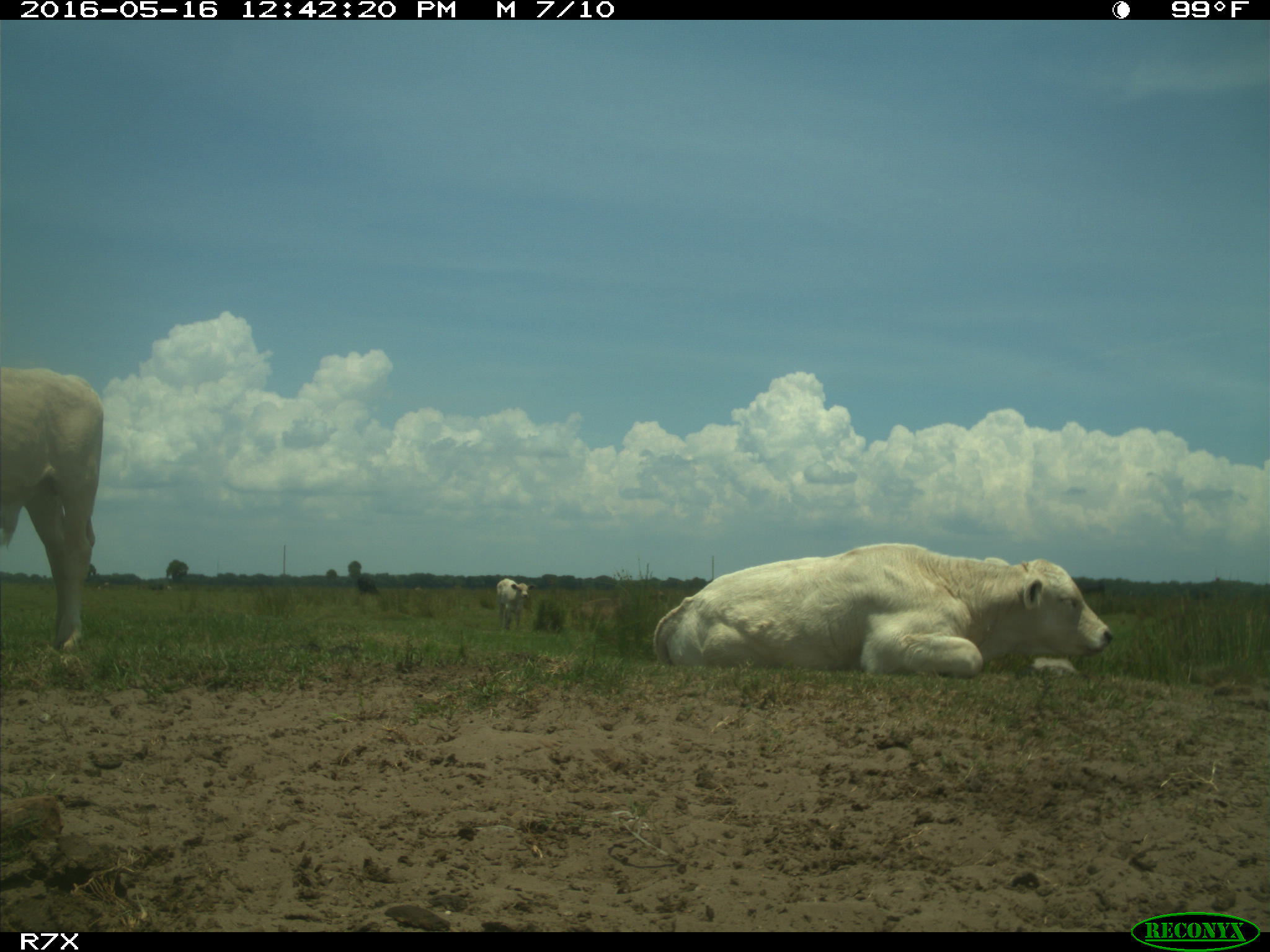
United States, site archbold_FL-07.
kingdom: Animalia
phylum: Chordata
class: Mammalia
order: Artiodactyla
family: Bovidae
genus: Bos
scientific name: Bos taurus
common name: domestic cow